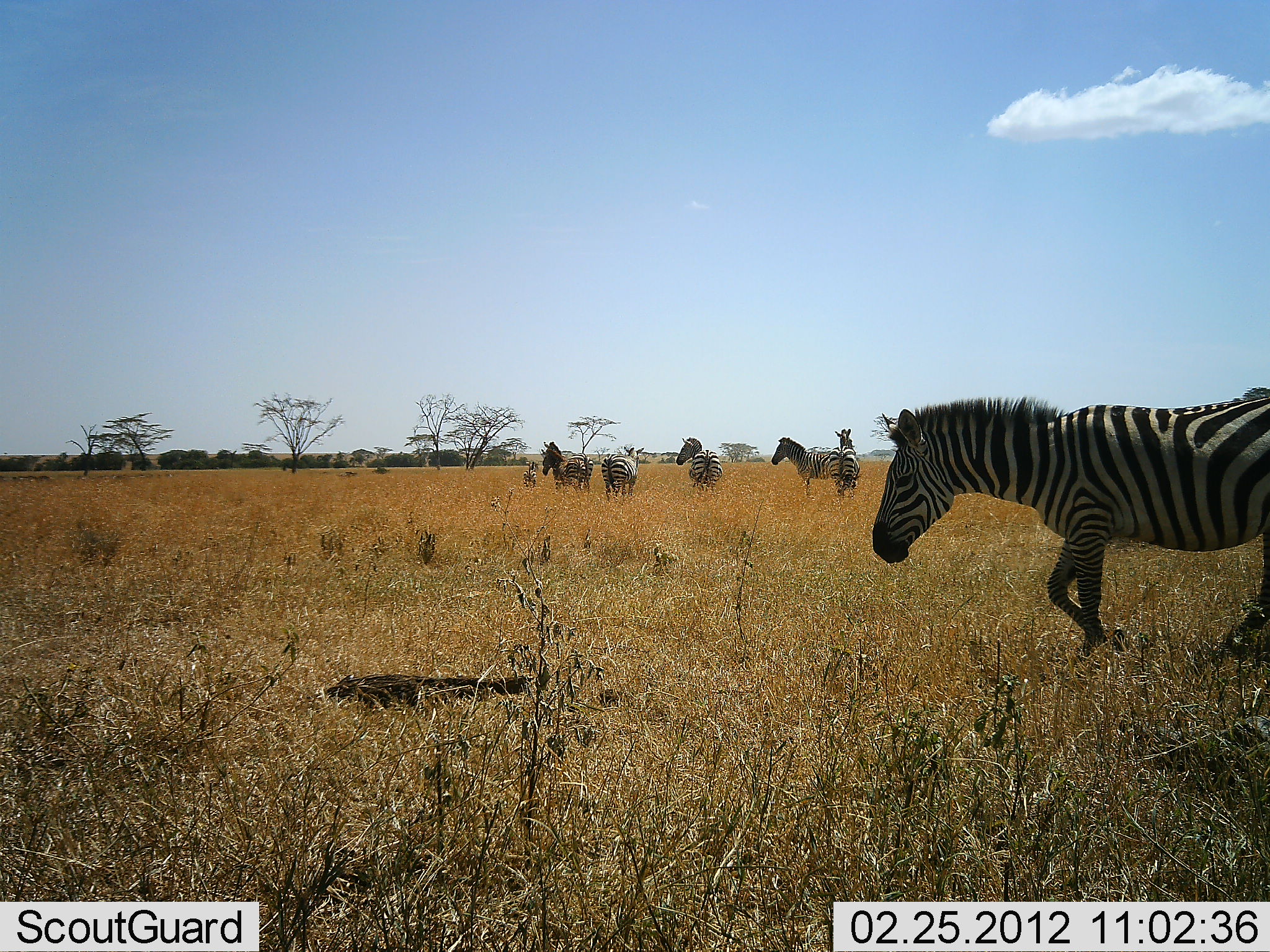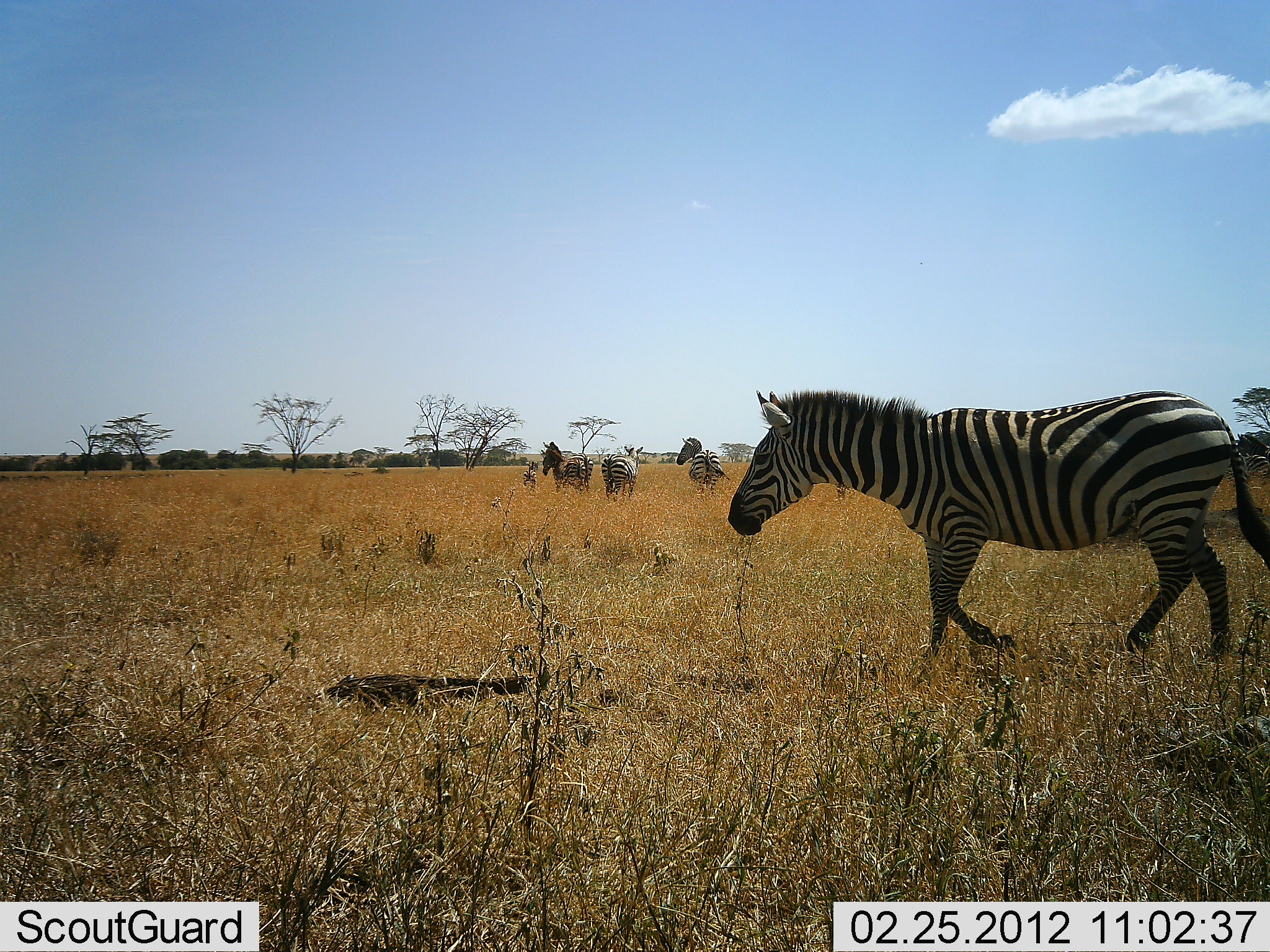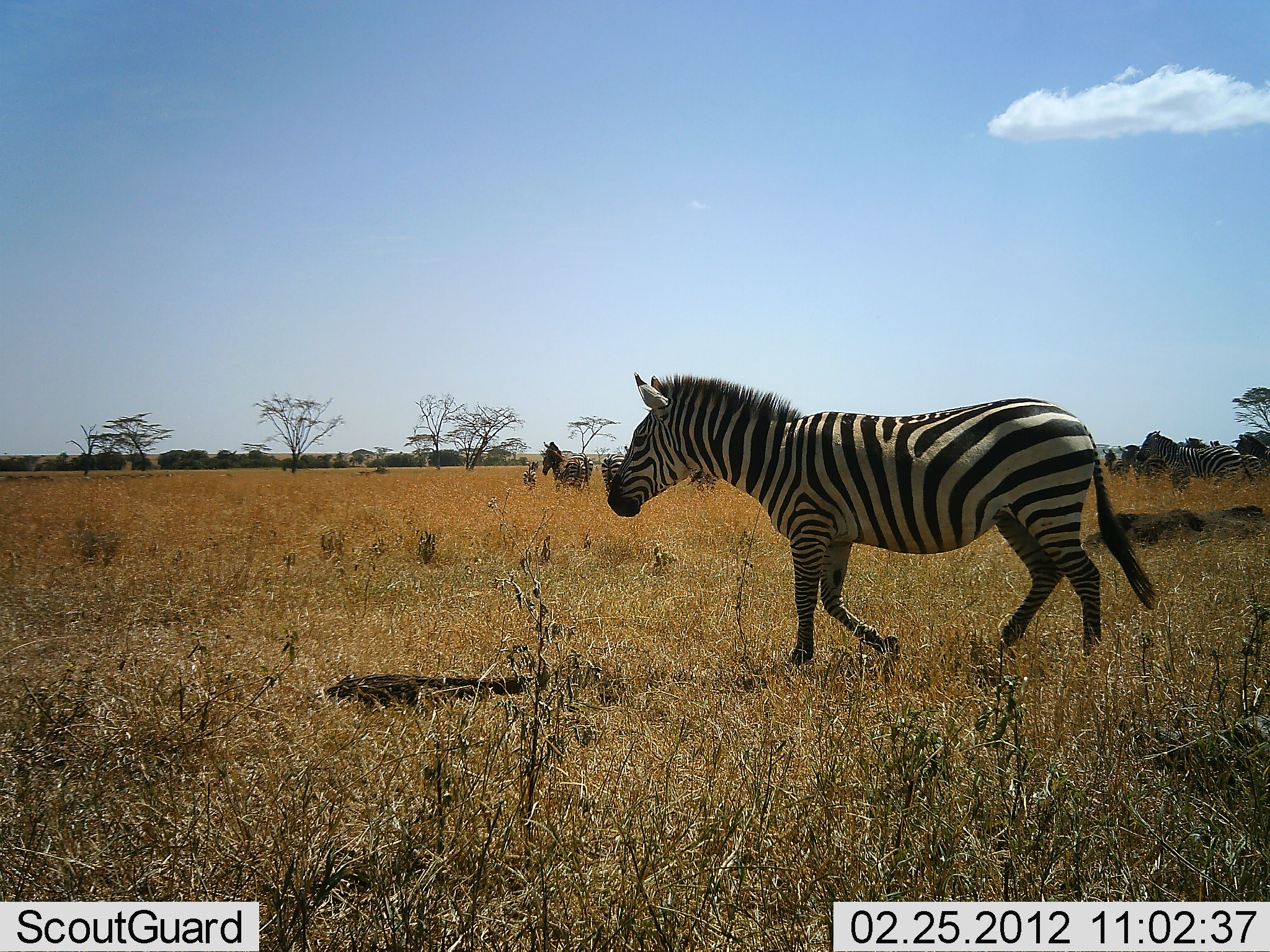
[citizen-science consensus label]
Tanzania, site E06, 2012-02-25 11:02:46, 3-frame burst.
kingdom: Animalia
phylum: Chordata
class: Mammalia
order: Perissodactyla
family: Equidae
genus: Equus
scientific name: Equus quagga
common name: plains zebra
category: zebra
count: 7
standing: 69%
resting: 0%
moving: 100%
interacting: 0%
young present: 19%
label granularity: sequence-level